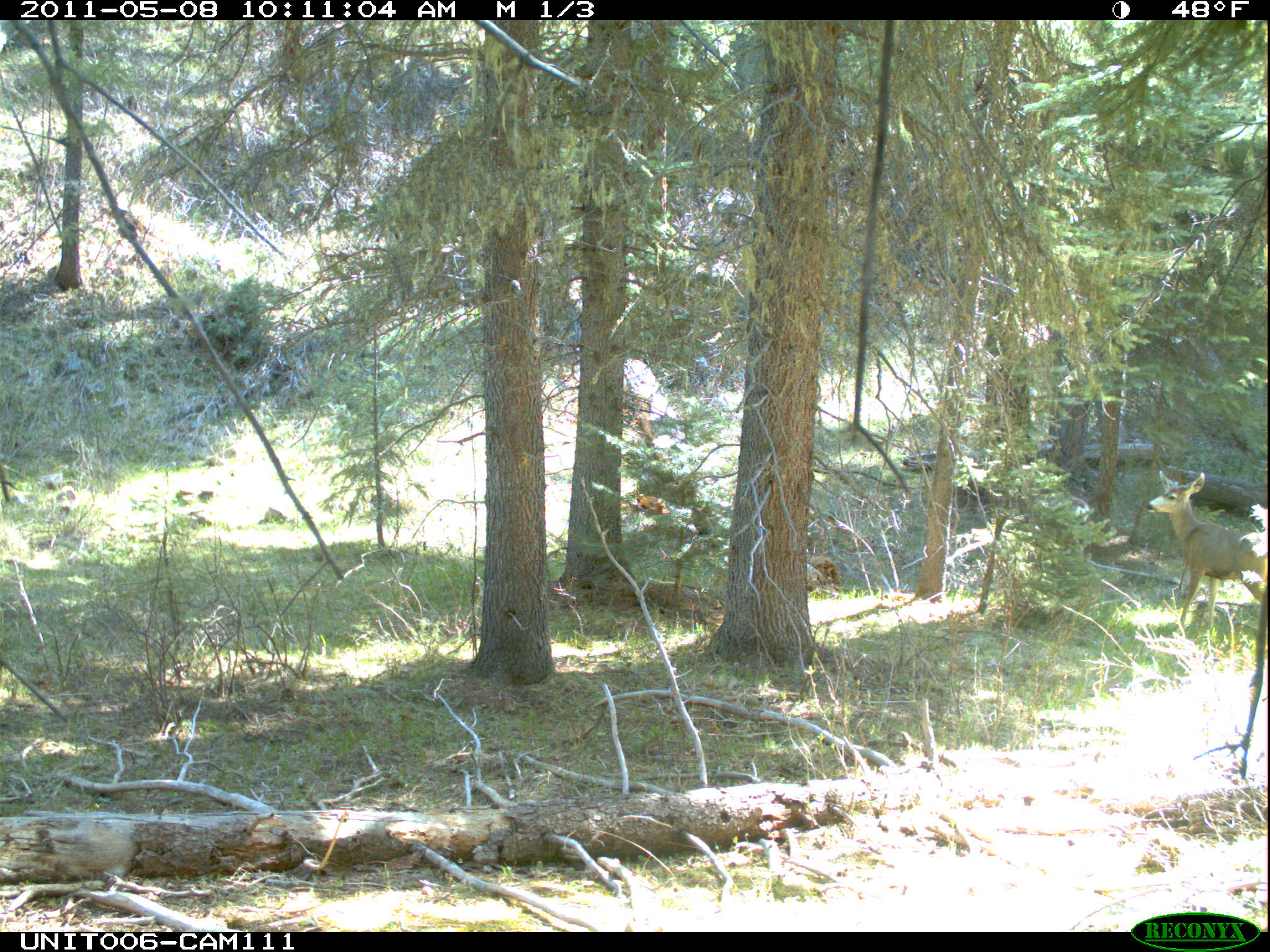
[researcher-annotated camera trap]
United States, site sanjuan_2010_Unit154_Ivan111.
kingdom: Animalia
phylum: Chordata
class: Mammalia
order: Artiodactyla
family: Cervidae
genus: Odocoileus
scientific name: Odocoileus hemionus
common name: mule deer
Odocoileus hemionus (mule deer).